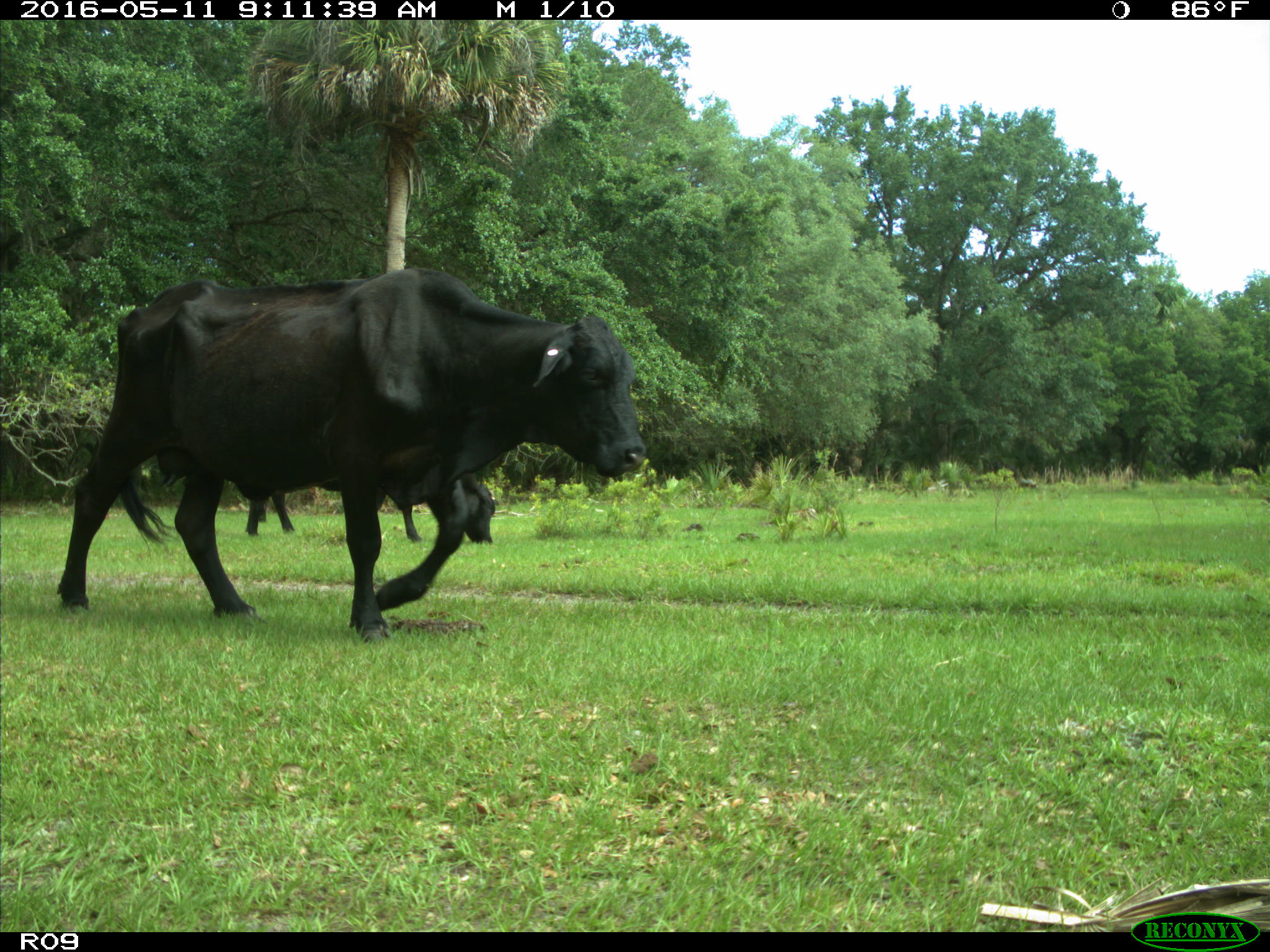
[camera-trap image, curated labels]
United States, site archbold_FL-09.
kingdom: Animalia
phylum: Chordata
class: Mammalia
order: Artiodactyla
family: Bovidae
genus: Bos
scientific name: Bos taurus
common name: domestic cow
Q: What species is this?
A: Bos taurus (domestic cow).